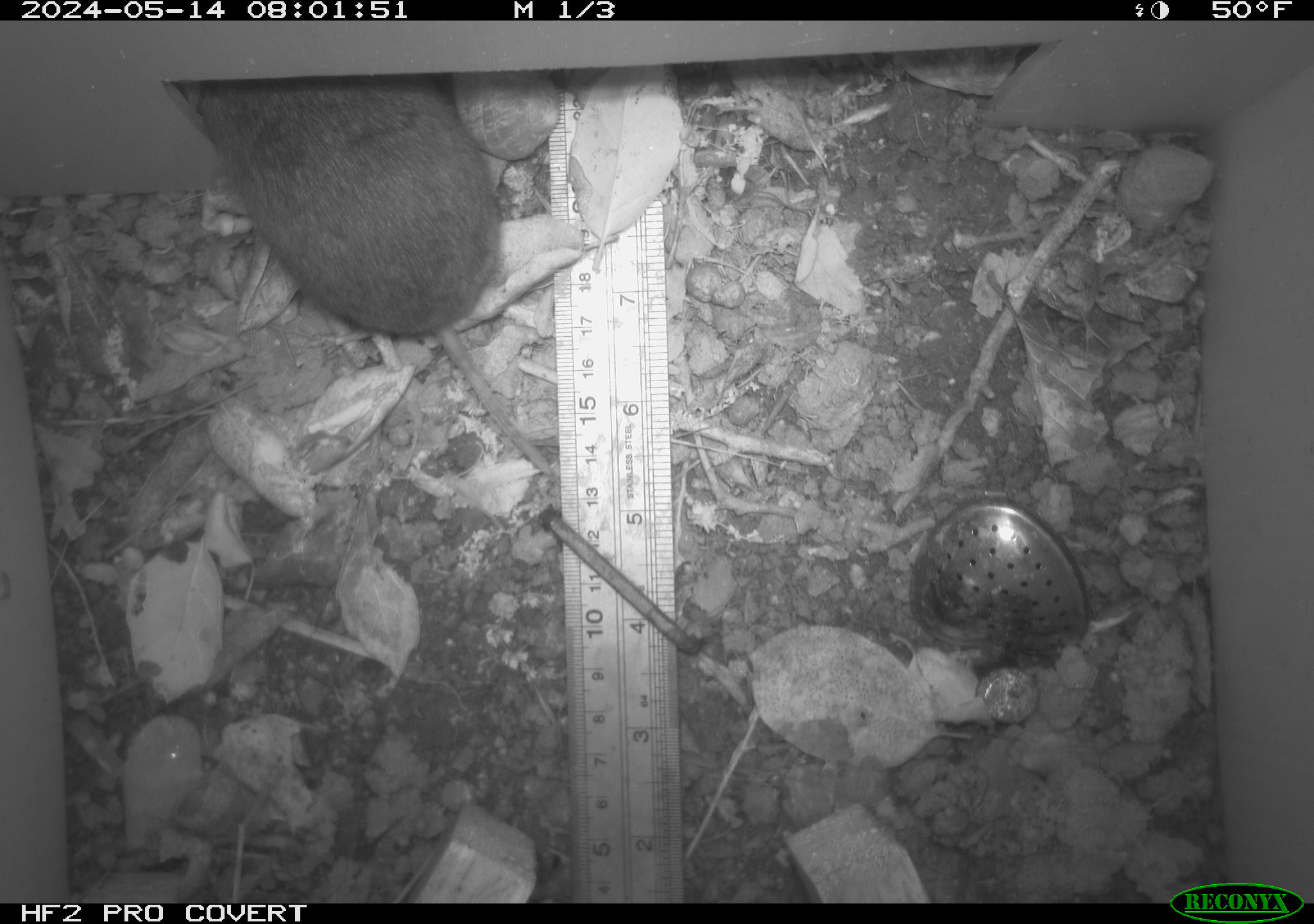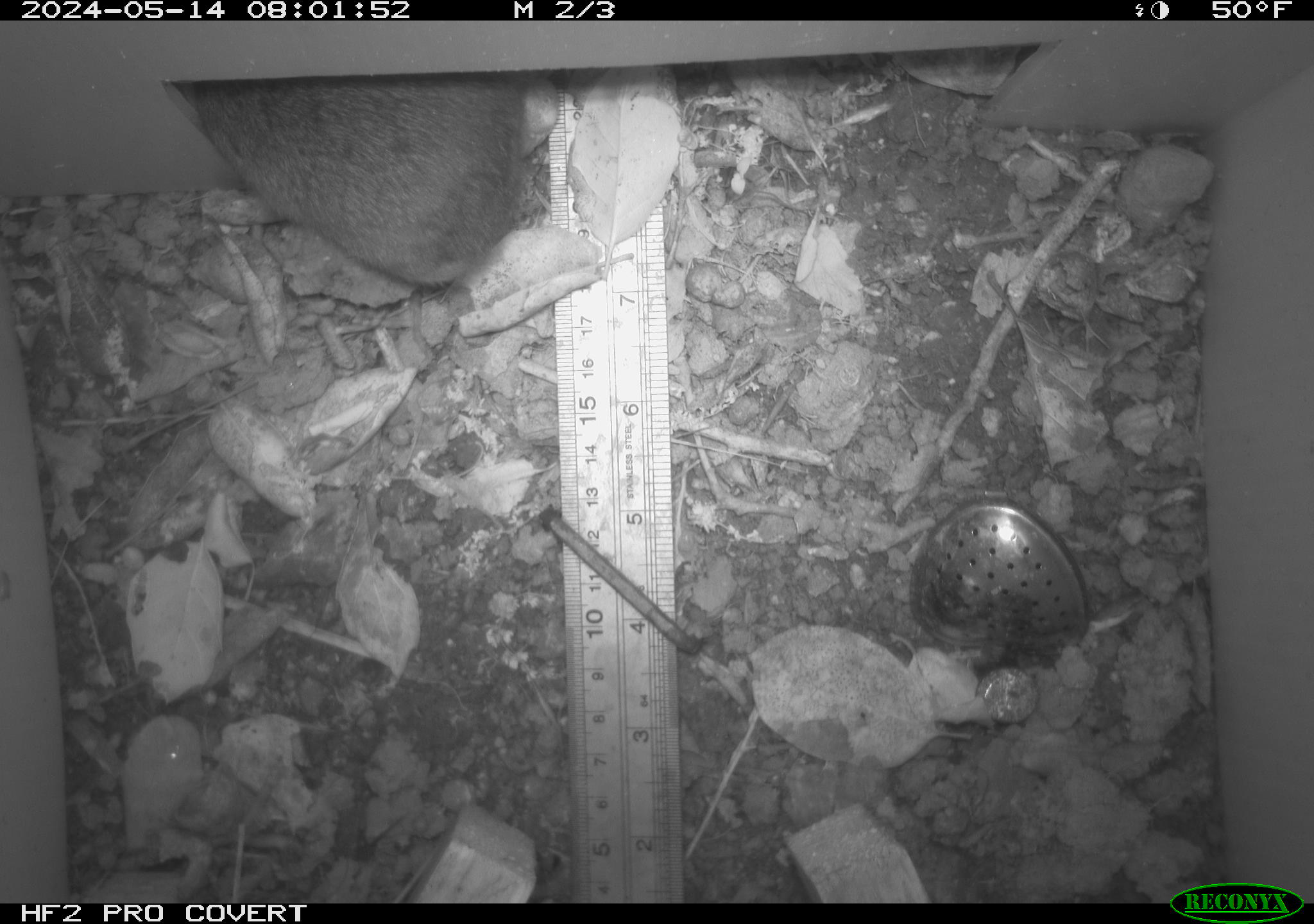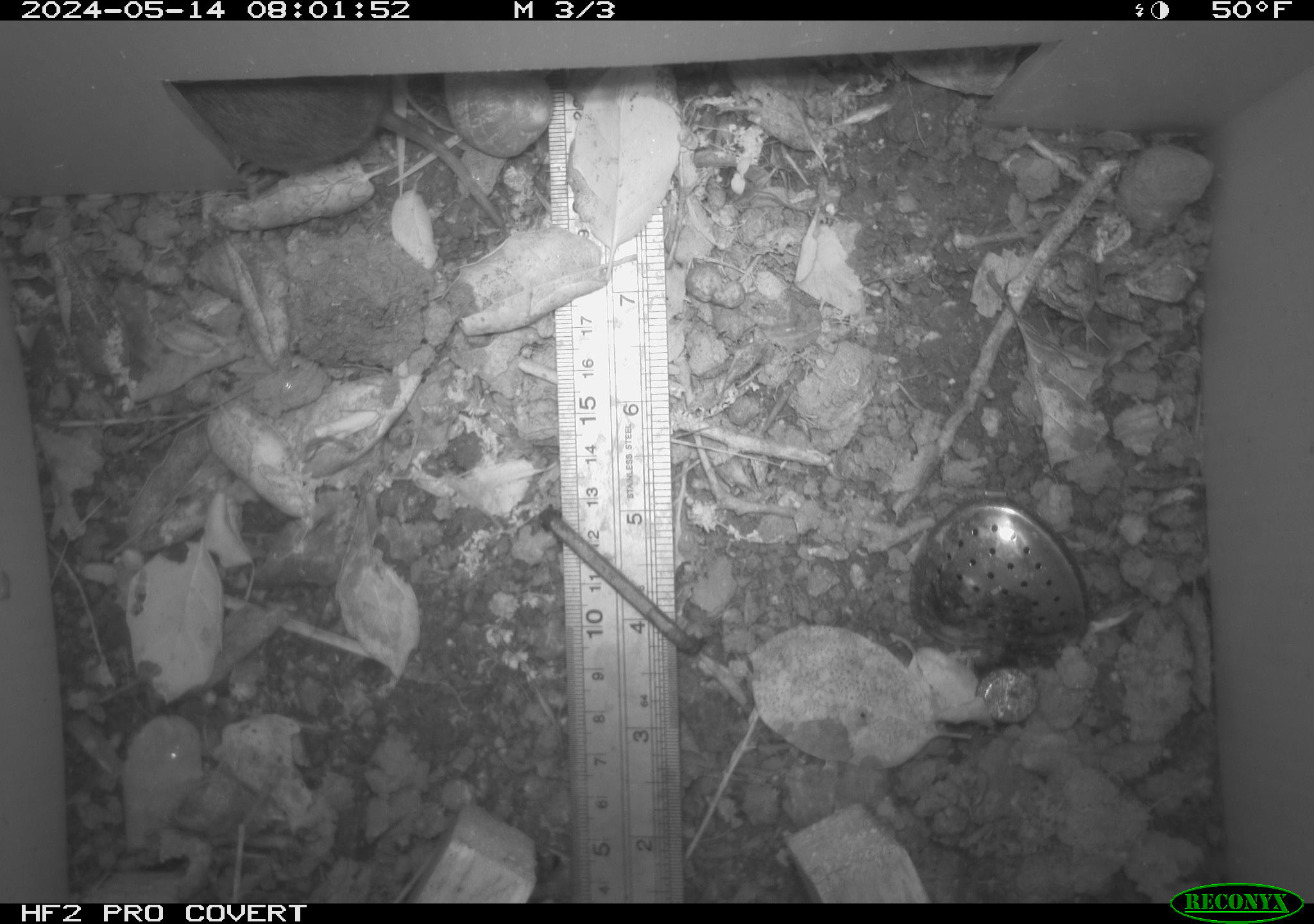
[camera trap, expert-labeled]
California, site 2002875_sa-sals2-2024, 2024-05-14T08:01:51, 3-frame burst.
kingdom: Animalia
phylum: Chordata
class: Mammalia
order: Rodentia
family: Cricetidae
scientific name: Arvicolinae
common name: voles, lemmings, and muskrats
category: arvicolinae subfamily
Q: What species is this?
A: Arvicolinae subfamily (voles, lemmings, and muskrats) (Arvicolinae).